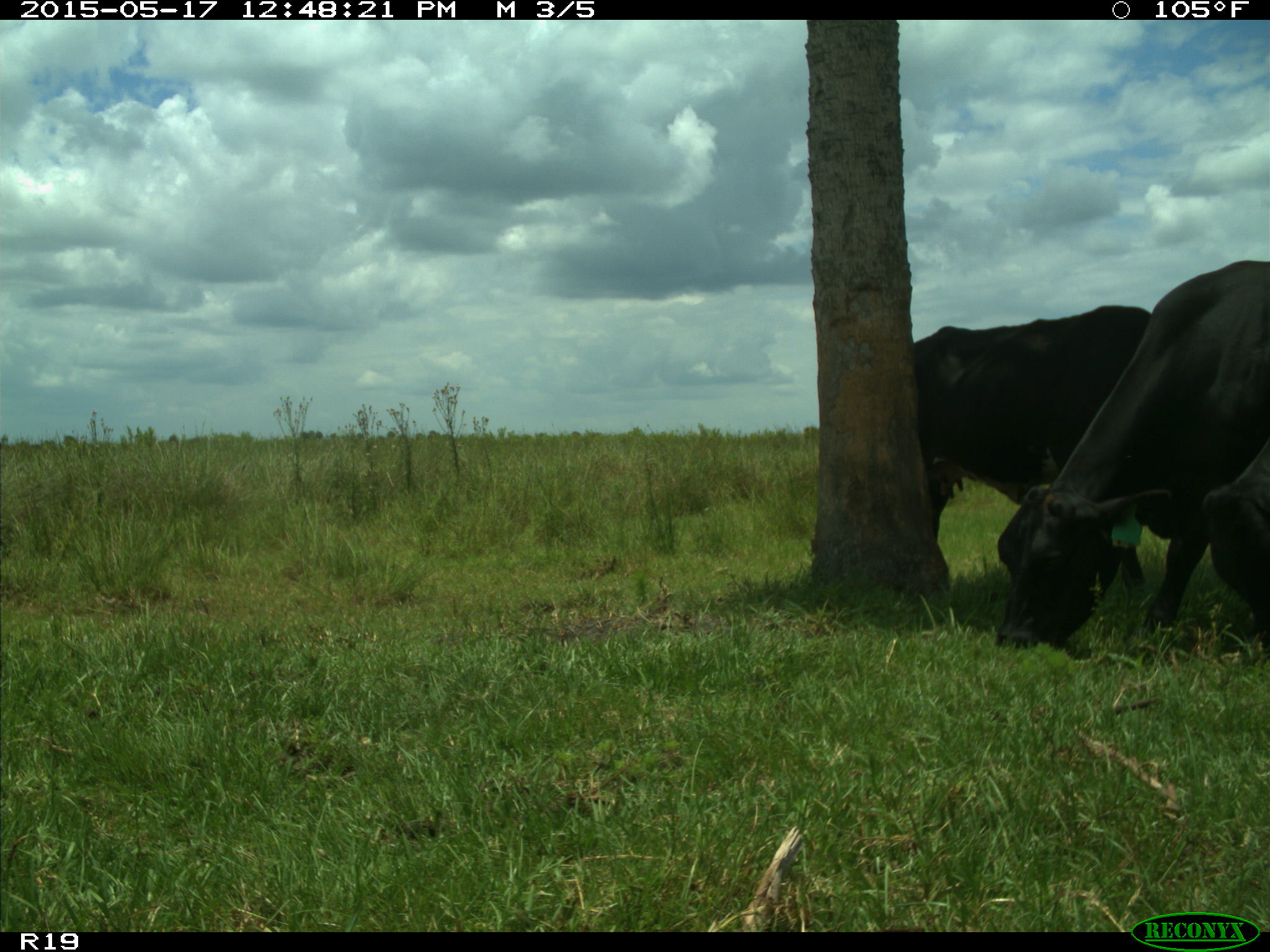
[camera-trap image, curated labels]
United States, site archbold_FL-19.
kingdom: Animalia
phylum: Chordata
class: Mammalia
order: Artiodactyla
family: Bovidae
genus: Bos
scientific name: Bos taurus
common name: domestic cow